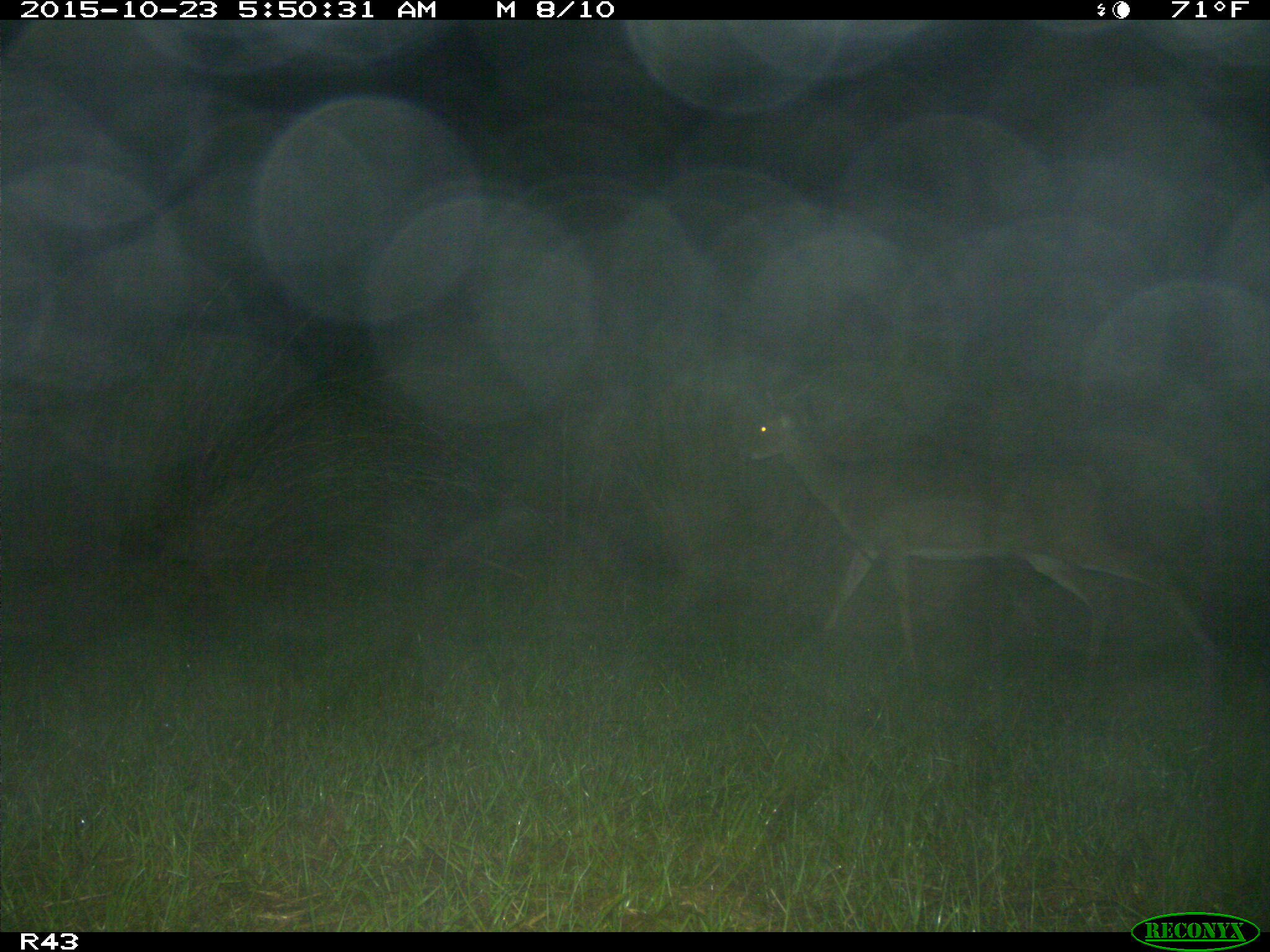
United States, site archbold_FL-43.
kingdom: Animalia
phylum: Chordata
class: Mammalia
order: Artiodactyla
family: Cervidae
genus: Odocoileus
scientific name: Odocoileus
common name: deer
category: unidentified deer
Unidentified deer (deer) (Odocoileus).